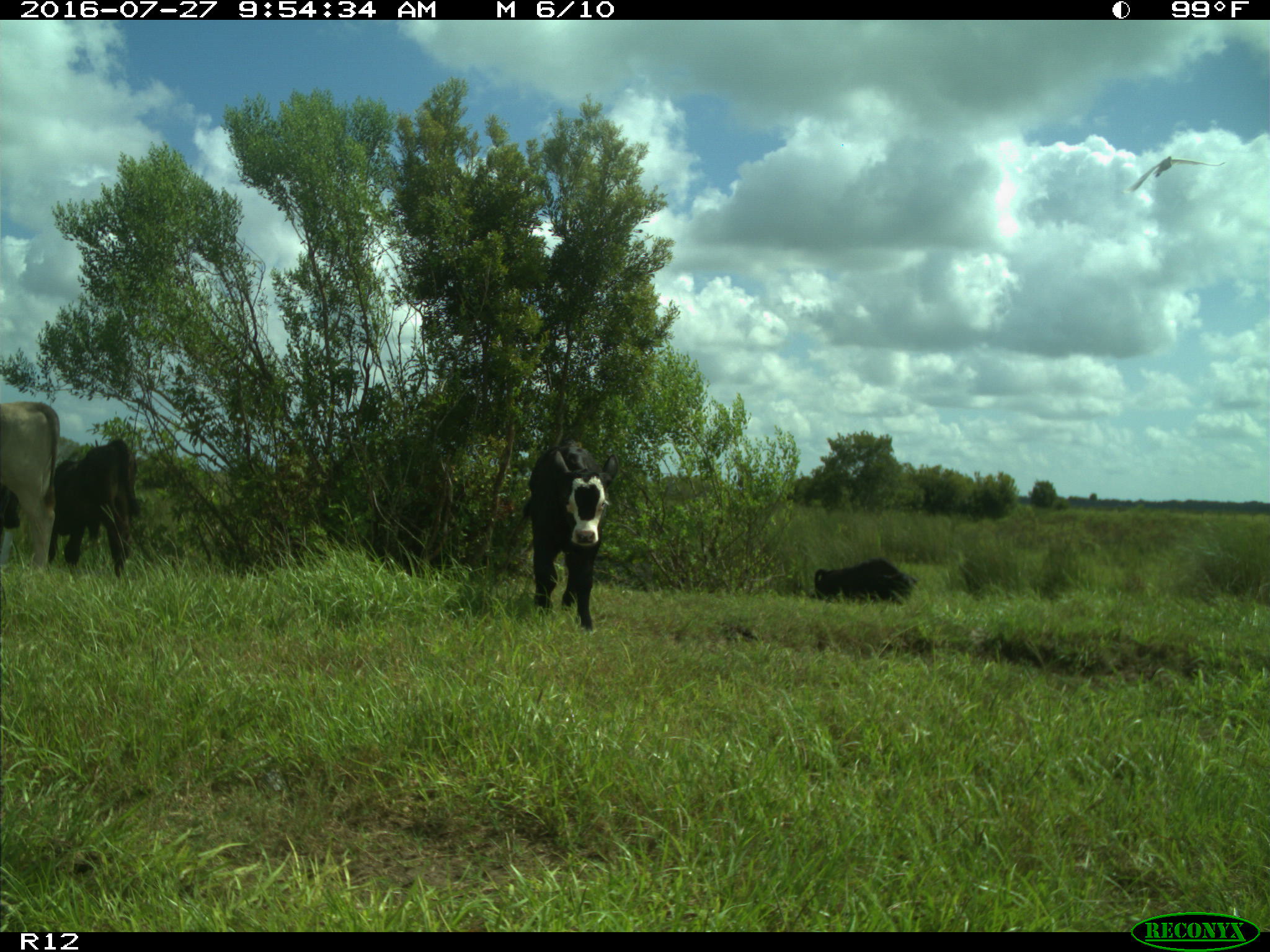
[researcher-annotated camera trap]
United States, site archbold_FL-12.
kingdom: Animalia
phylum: Chordata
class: Mammalia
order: Artiodactyla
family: Bovidae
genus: Bos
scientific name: Bos taurus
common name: domestic cow